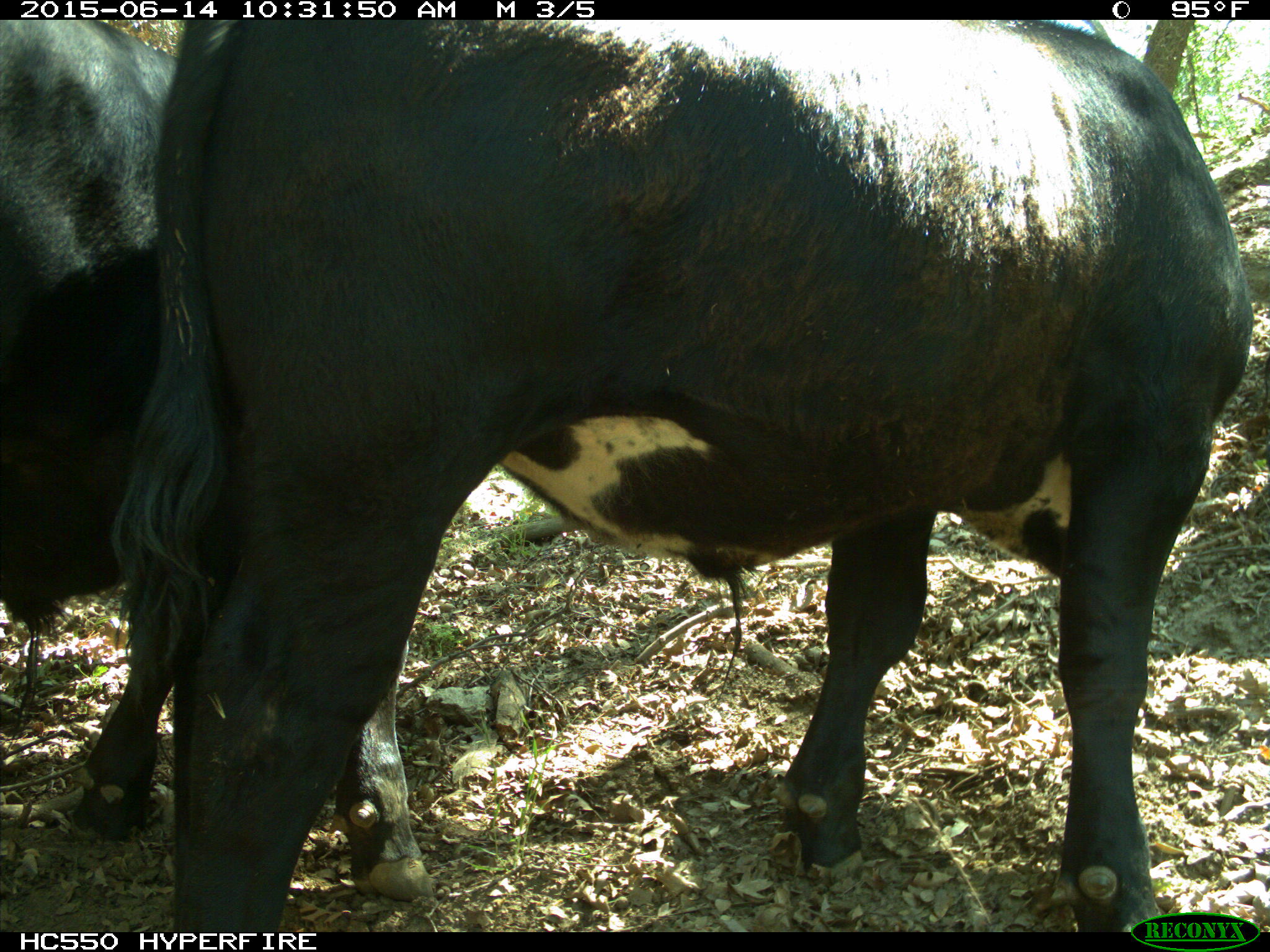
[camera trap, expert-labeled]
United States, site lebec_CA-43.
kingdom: Animalia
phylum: Chordata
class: Mammalia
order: Artiodactyla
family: Bovidae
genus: Bos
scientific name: Bos taurus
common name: domestic cow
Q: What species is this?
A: Bos taurus (domestic cow).